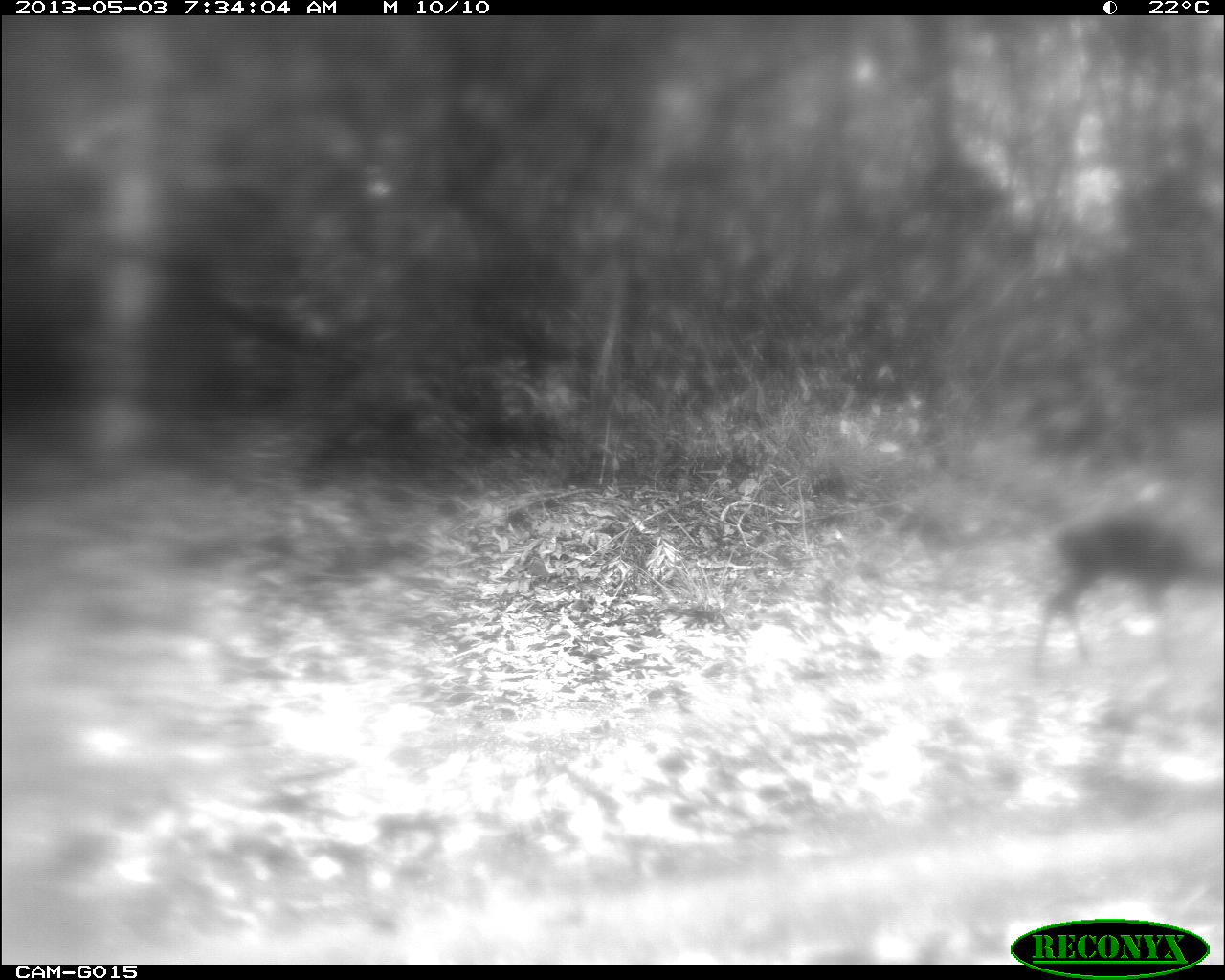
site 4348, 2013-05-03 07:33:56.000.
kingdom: Animalia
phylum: Chordata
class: Mammalia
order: Artiodactyla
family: Cervidae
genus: Mazama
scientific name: Mazama temama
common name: central american red brocket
Mazama temama (central american red brocket), count 1, sex female.